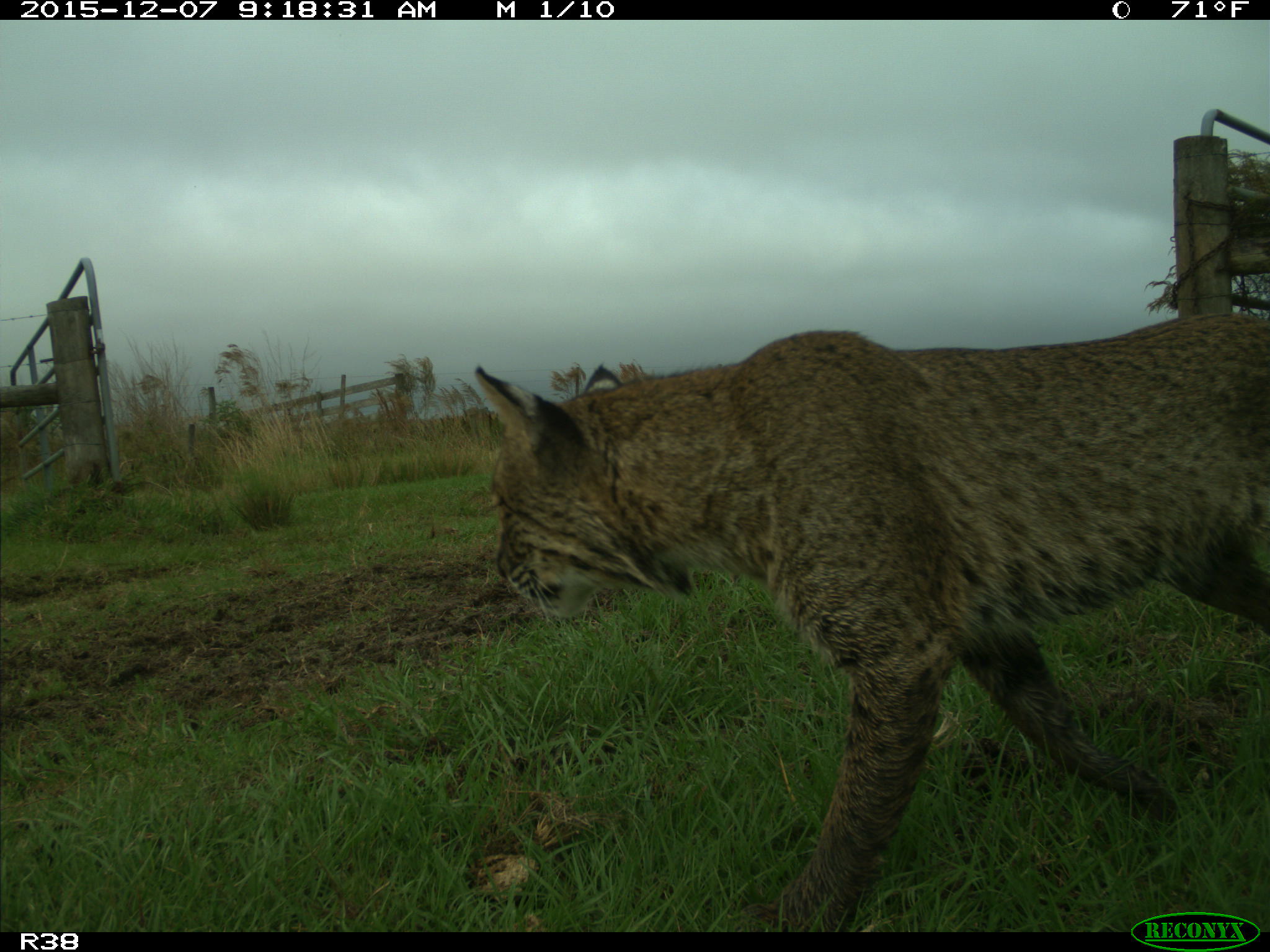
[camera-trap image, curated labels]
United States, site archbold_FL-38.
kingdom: Animalia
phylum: Chordata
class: Mammalia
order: Carnivora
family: Felidae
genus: Lynx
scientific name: Lynx rufus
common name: bobcat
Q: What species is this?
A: Lynx rufus (bobcat).